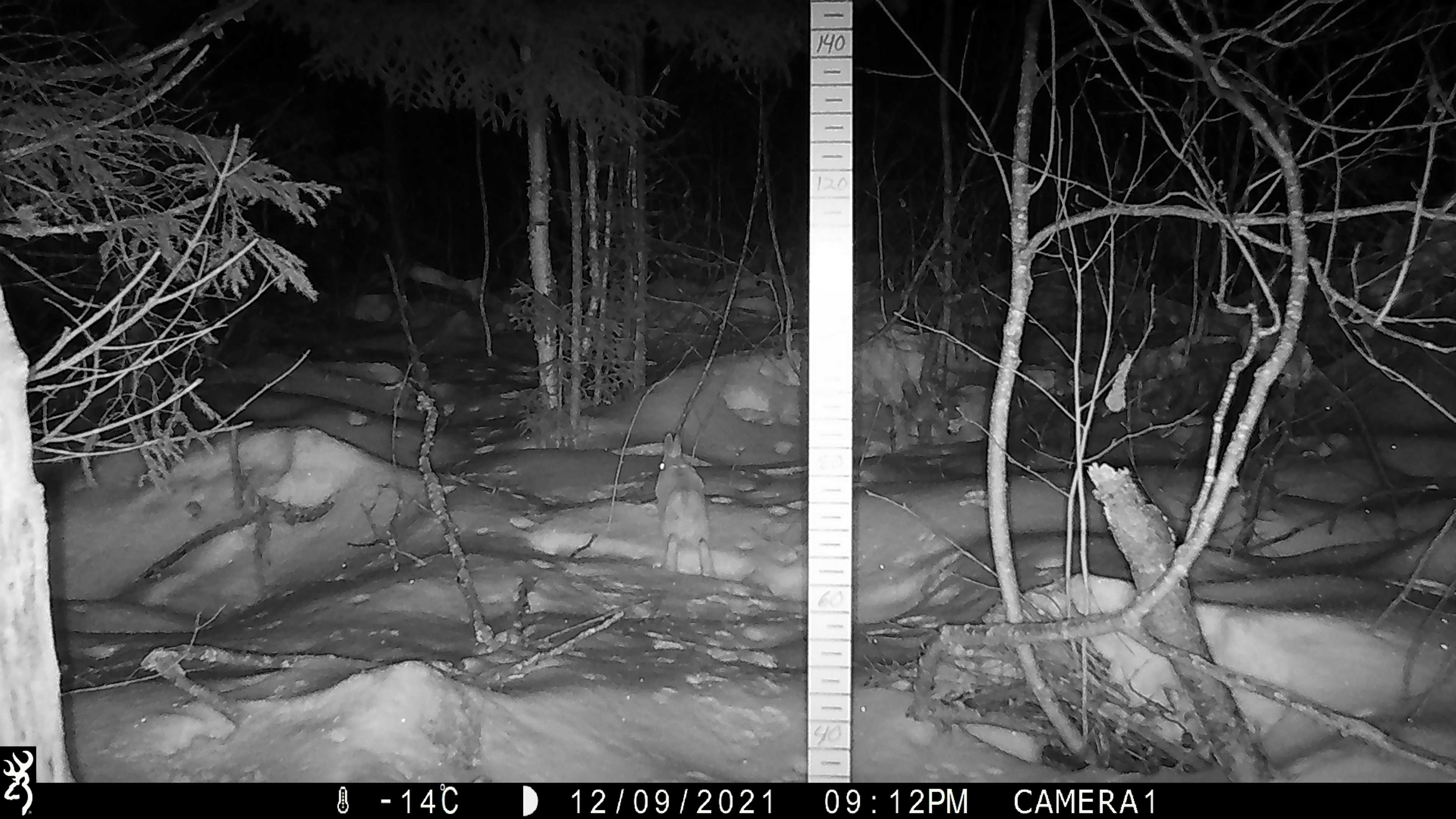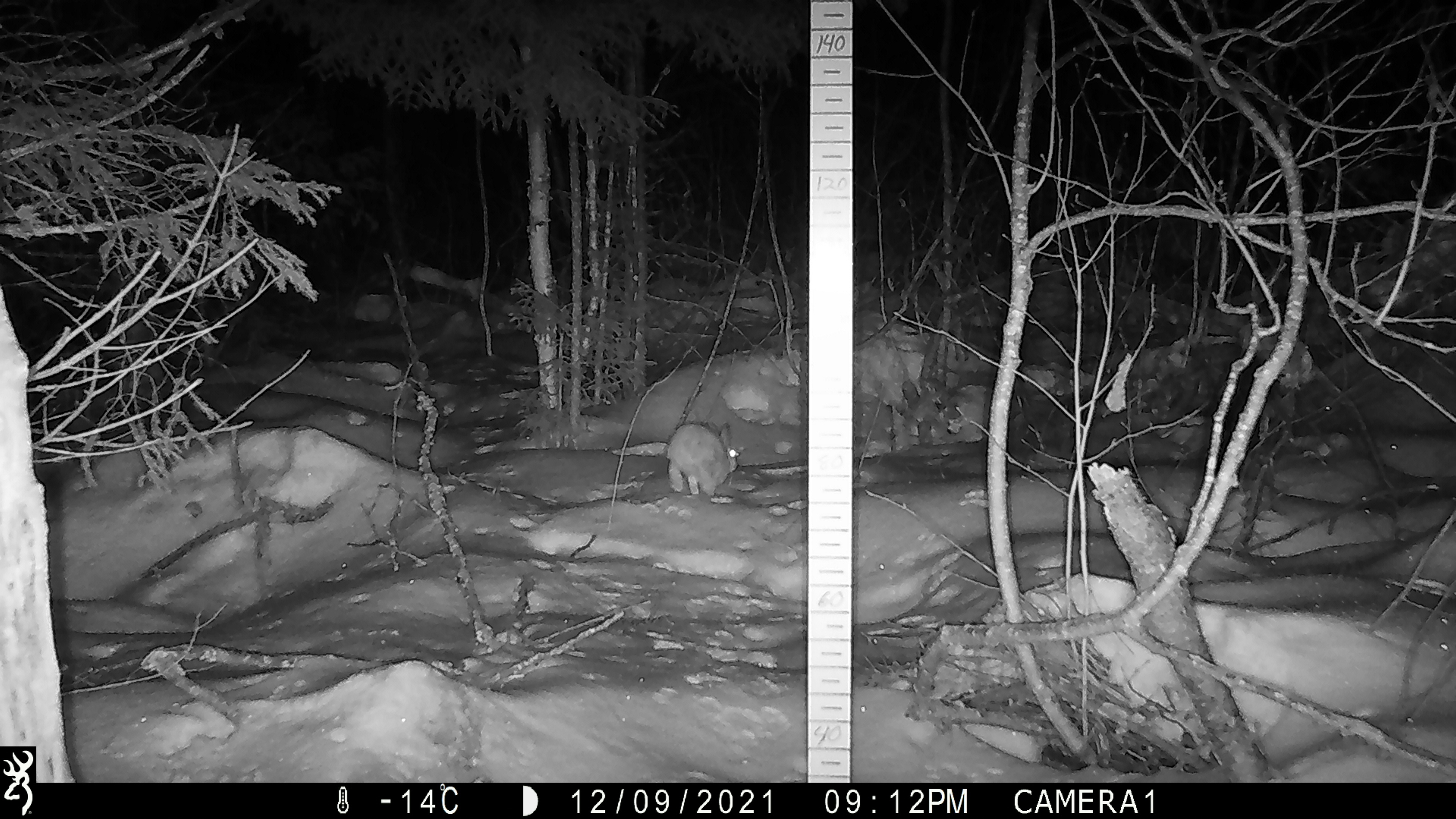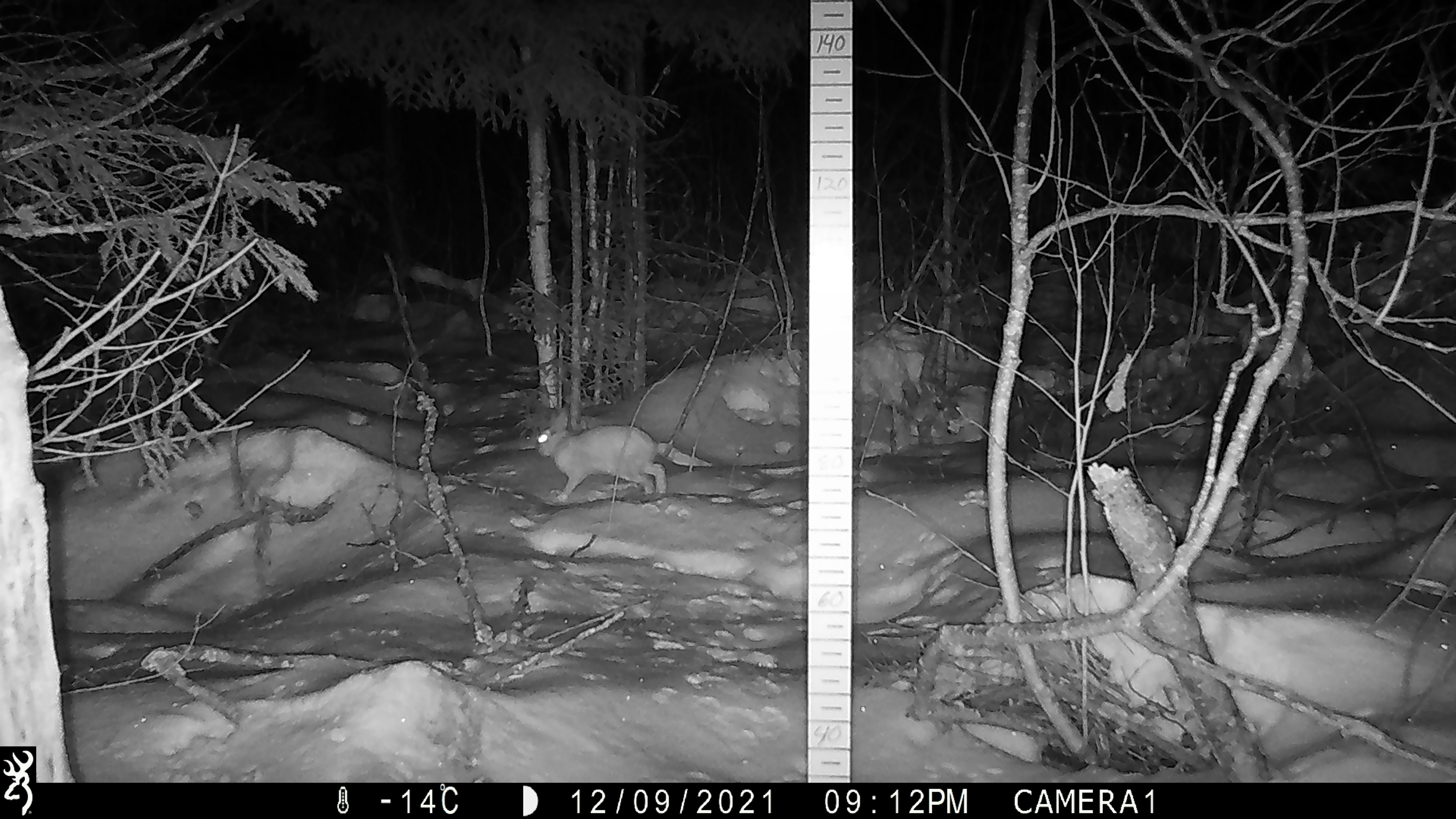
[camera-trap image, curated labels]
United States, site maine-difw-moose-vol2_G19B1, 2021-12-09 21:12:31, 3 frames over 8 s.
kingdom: Animalia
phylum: Chordata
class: Mammalia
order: Lagomorpha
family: Leporidae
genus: Lepus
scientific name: Lepus americanus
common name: snowshoe hare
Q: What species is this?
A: Snowshoe hare (Lepus americanus).